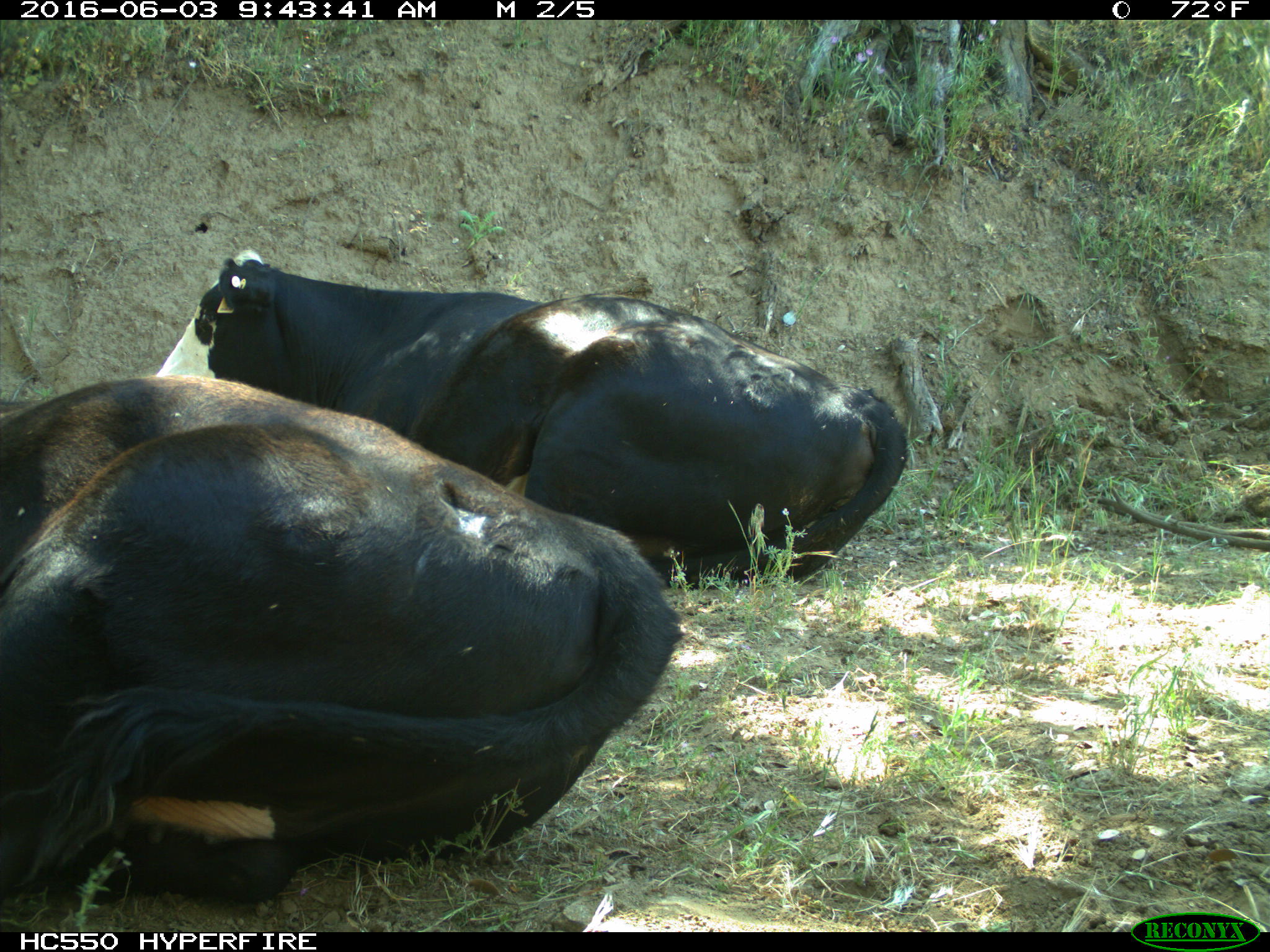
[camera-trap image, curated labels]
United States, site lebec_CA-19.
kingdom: Animalia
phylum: Chordata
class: Mammalia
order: Artiodactyla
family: Bovidae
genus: Bos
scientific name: Bos taurus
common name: domestic cow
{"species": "Bos taurus (domestic cow)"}